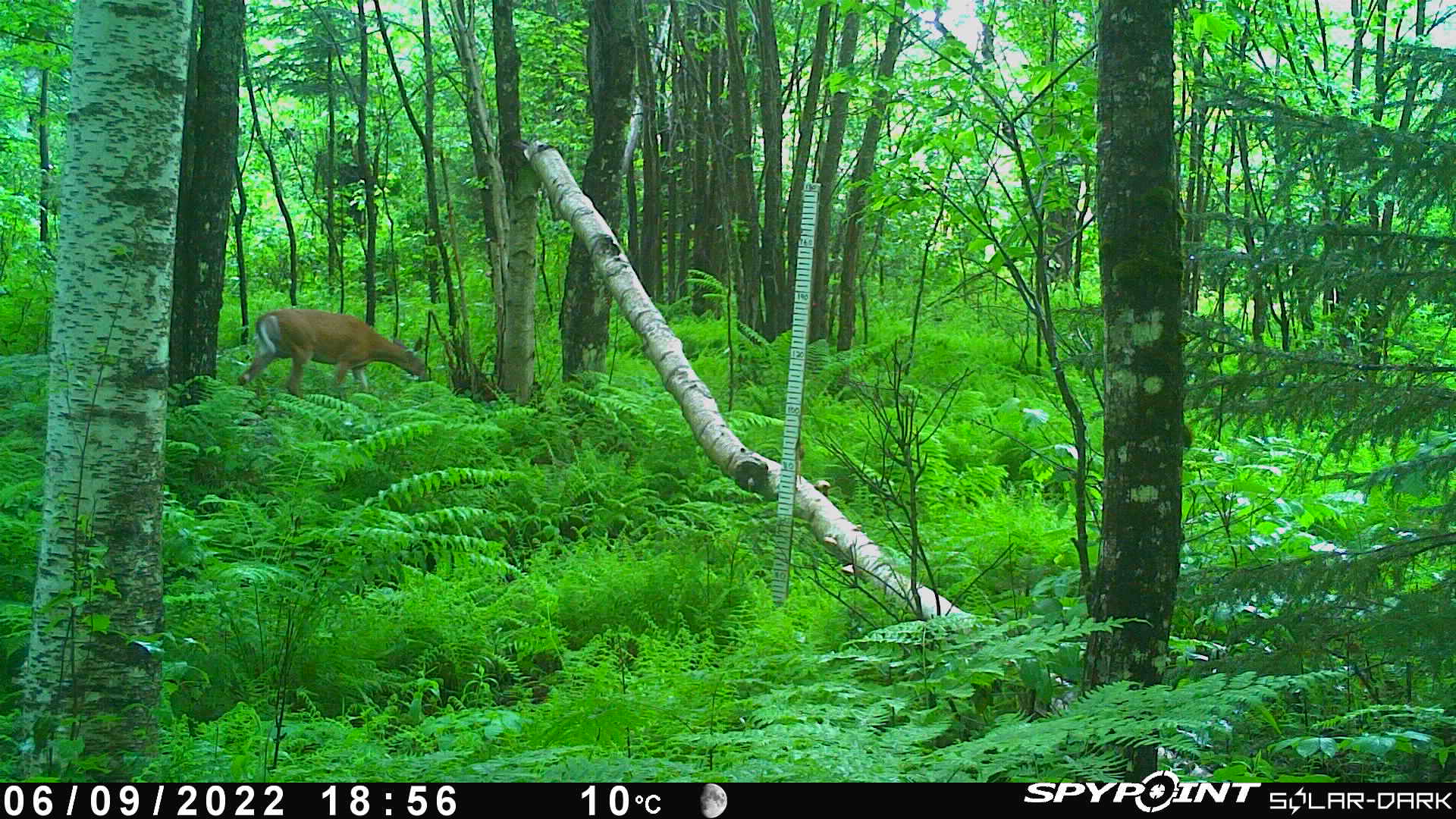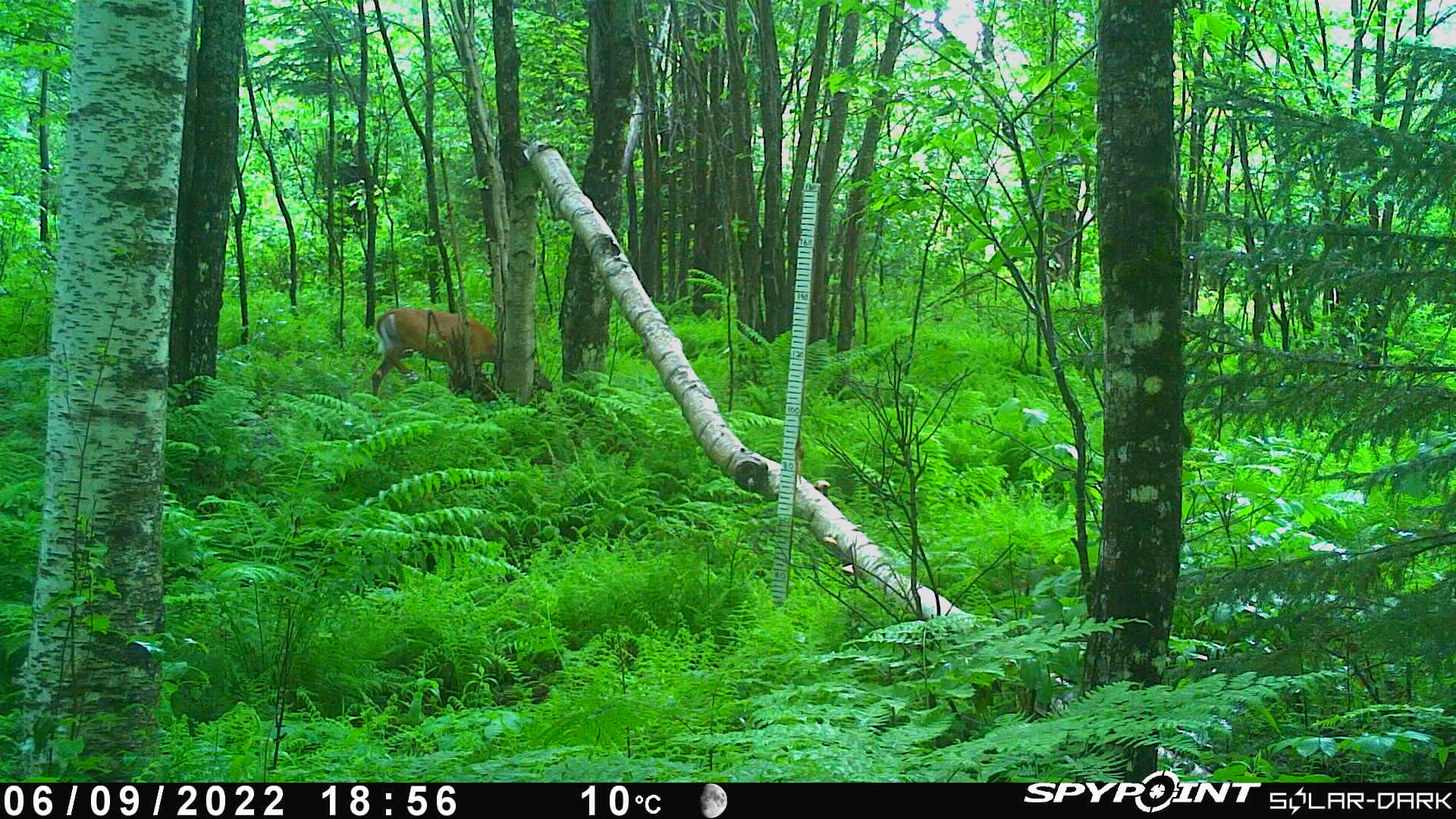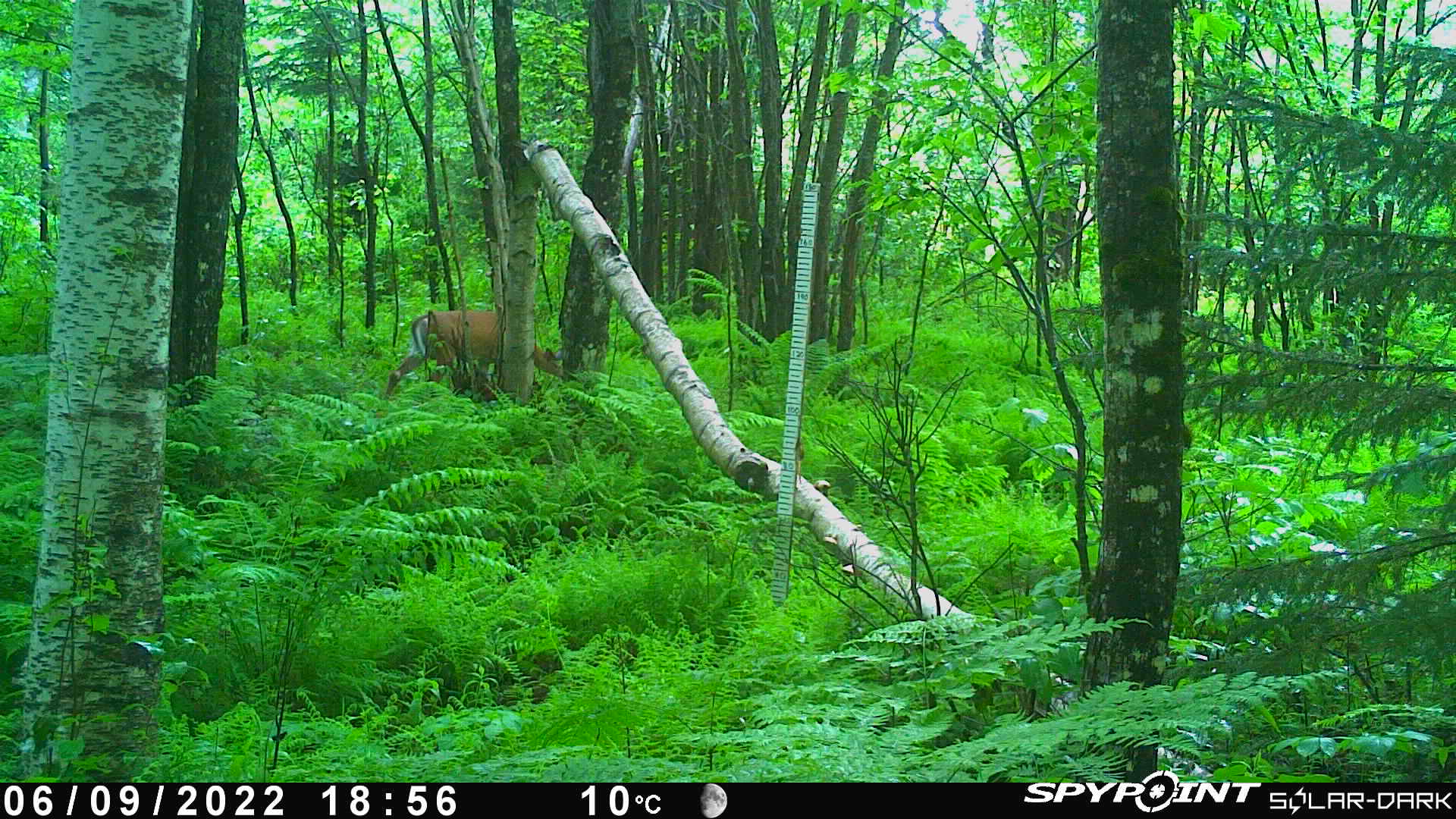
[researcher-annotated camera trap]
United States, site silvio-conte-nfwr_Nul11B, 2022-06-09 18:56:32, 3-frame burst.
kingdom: Animalia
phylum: Chordata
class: Mammalia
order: Artiodactyla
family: Cervidae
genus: Odocoileus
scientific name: Odocoileus virginianus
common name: white-tailed deer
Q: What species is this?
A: White-tailed deer (Odocoileus virginianus).